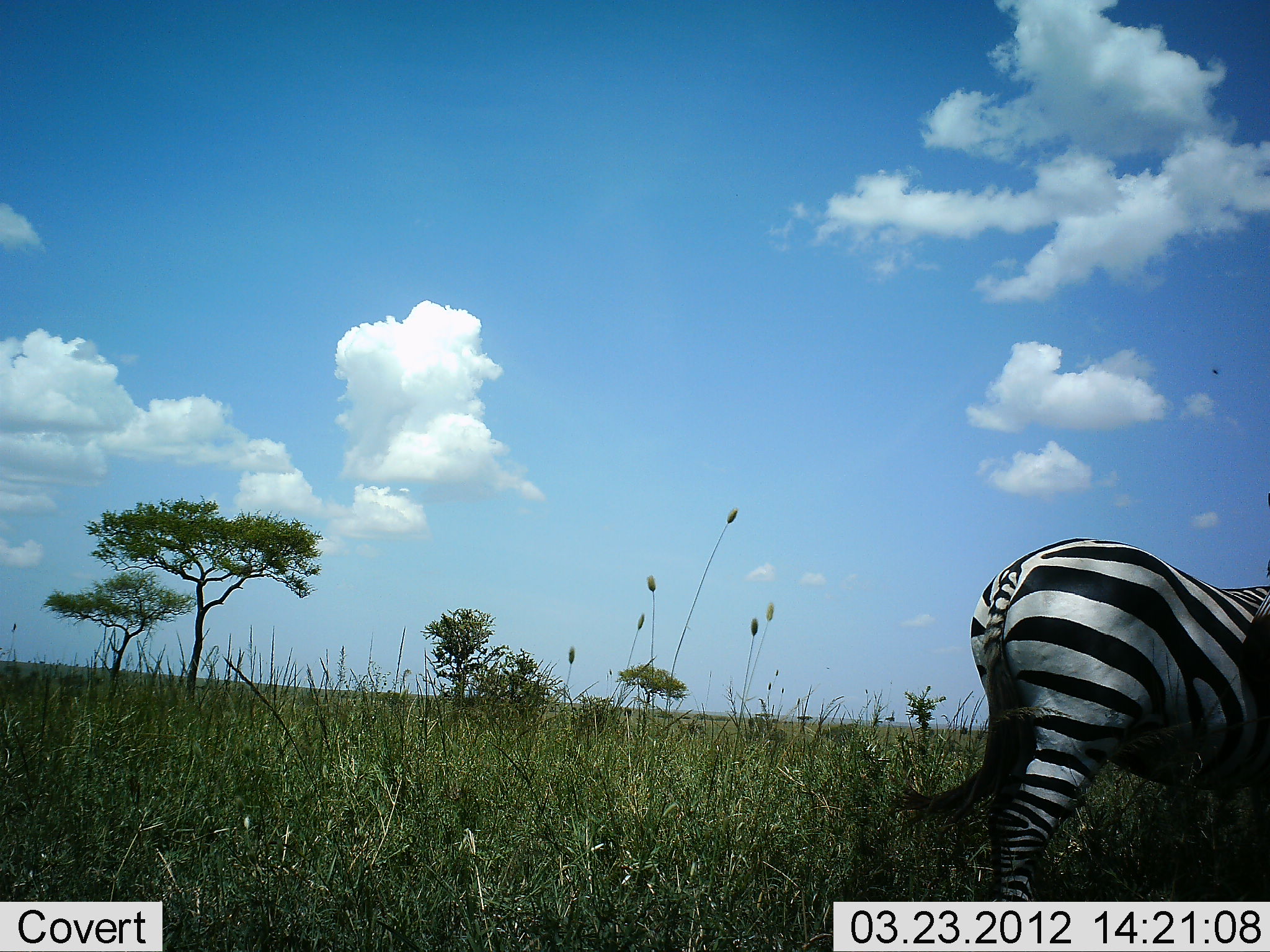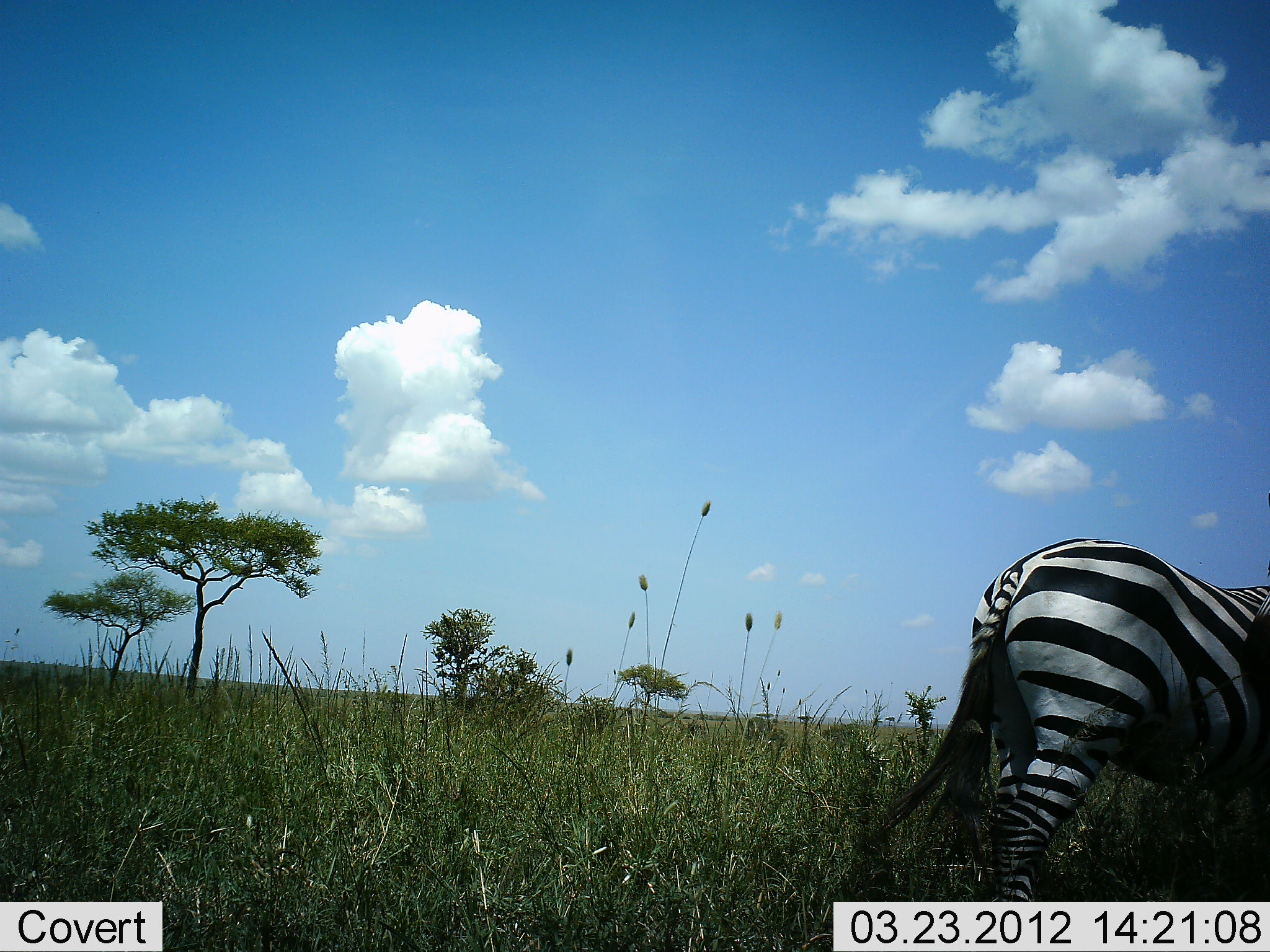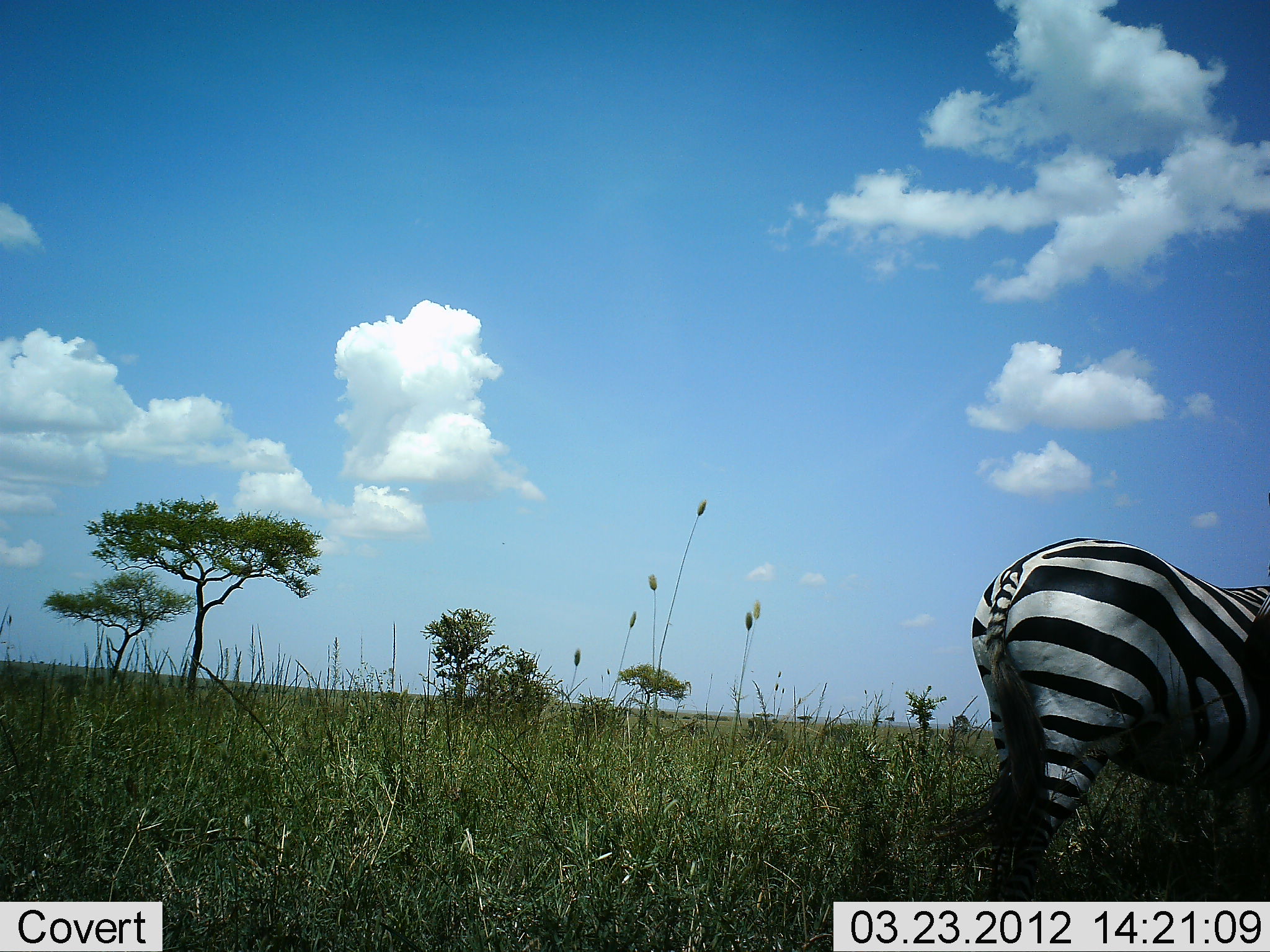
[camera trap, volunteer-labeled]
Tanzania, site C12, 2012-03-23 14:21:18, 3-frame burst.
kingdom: Animalia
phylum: Chordata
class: Mammalia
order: Perissodactyla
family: Equidae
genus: Equus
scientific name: Equus quagga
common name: plains zebra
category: zebra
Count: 1.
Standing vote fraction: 83%.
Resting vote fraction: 0%.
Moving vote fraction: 11%.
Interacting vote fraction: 0%.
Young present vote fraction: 0%.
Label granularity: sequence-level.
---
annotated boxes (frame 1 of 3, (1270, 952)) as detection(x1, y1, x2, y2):
animal: detection(879, 536, 1270, 902)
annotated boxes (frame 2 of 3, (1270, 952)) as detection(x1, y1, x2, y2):
animal: detection(860, 537, 1270, 902)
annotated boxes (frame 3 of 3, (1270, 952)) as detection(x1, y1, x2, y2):
animal: detection(971, 536, 1270, 901)